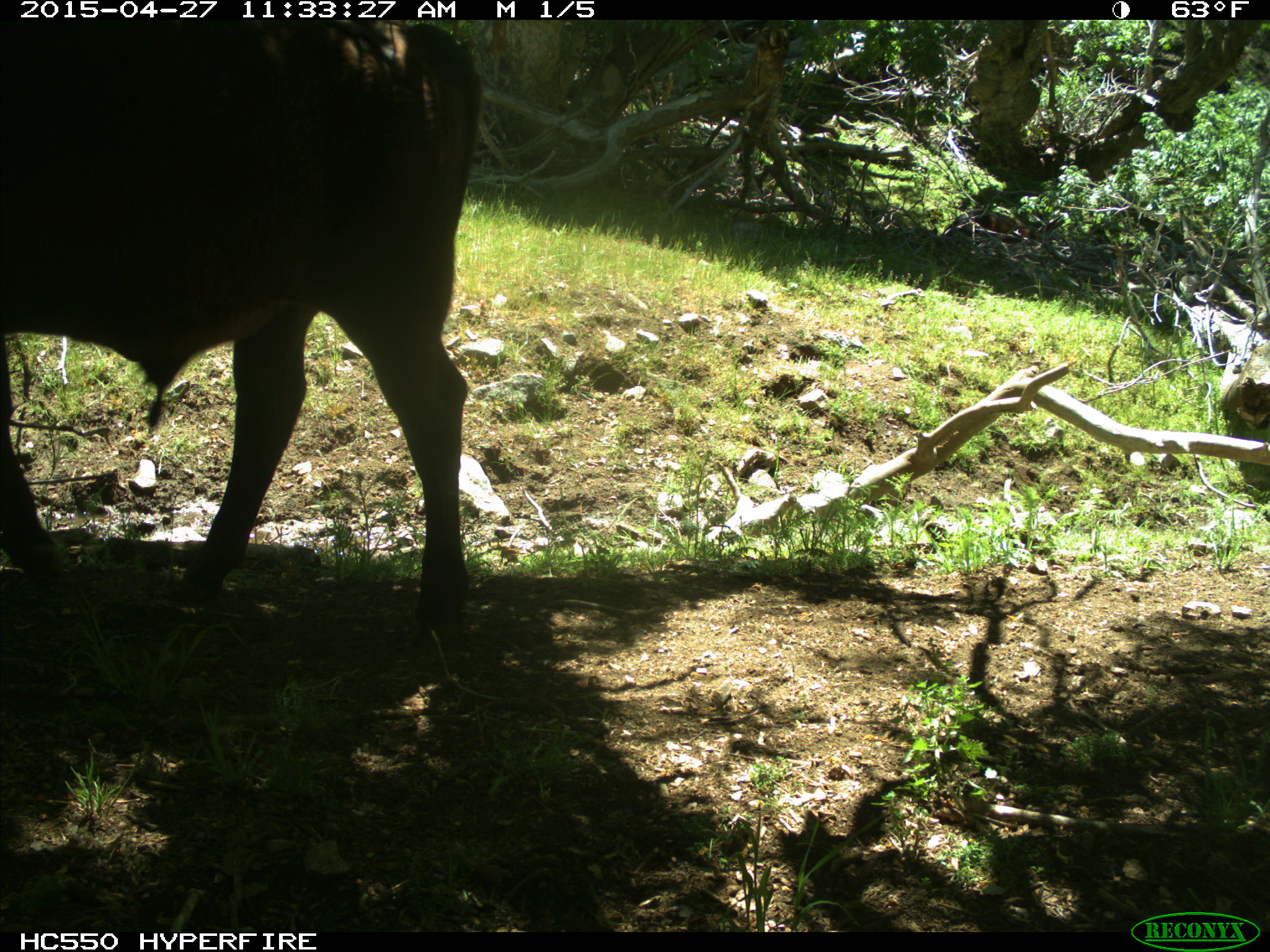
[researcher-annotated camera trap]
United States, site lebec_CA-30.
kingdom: Animalia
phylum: Chordata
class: Mammalia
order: Artiodactyla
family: Bovidae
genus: Bos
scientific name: Bos taurus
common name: domestic cow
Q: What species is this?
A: Bos taurus (domestic cow).